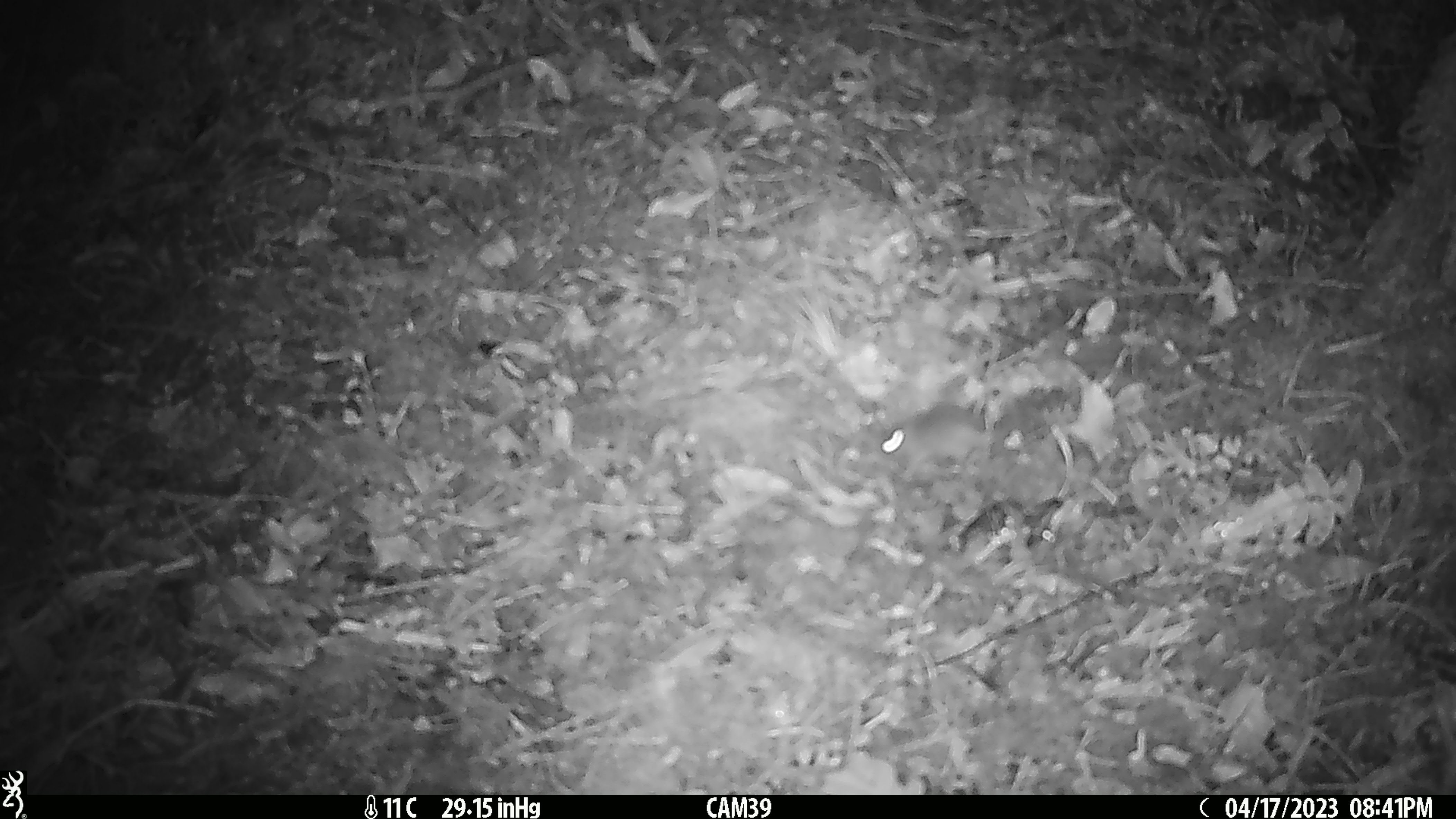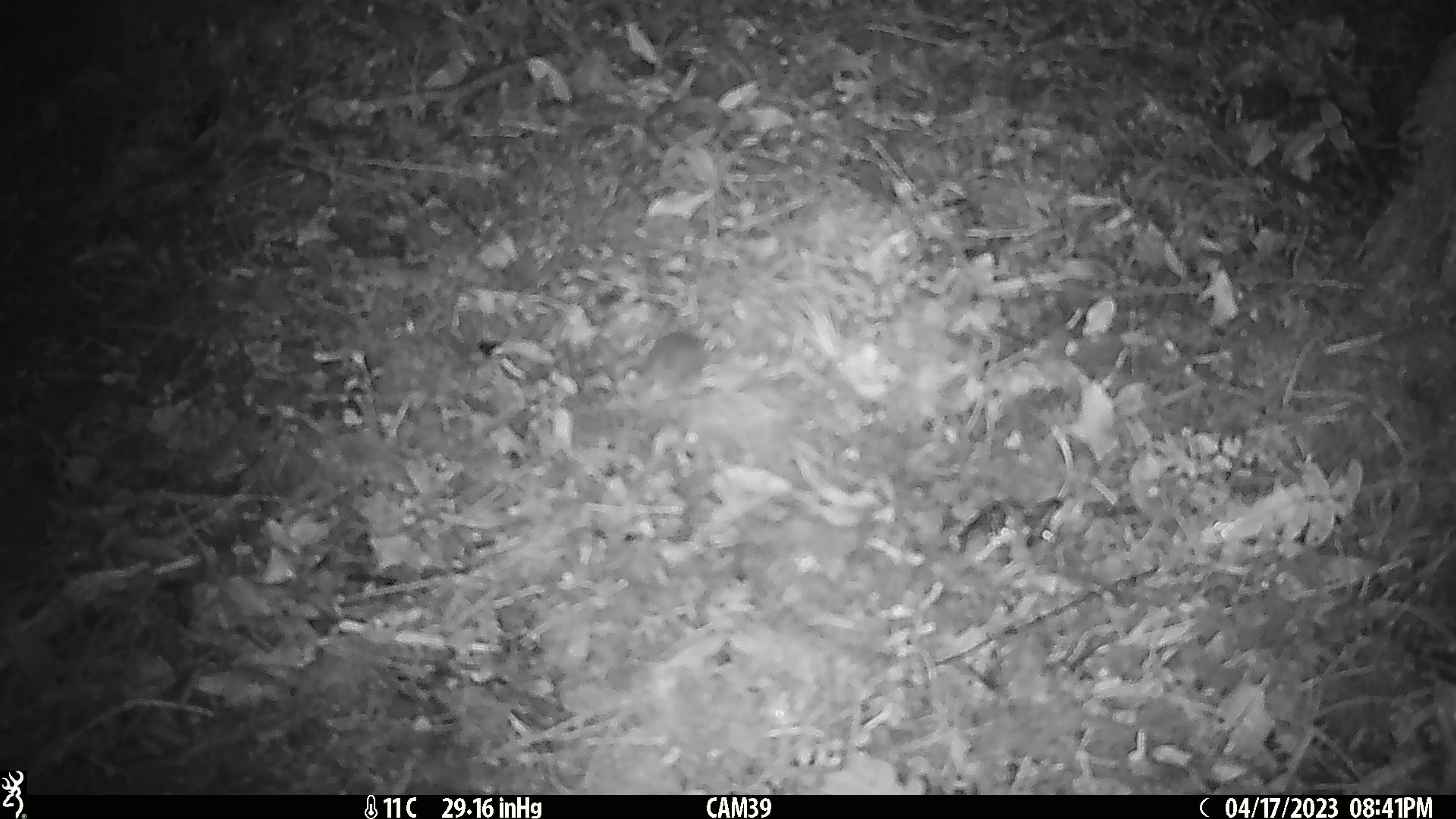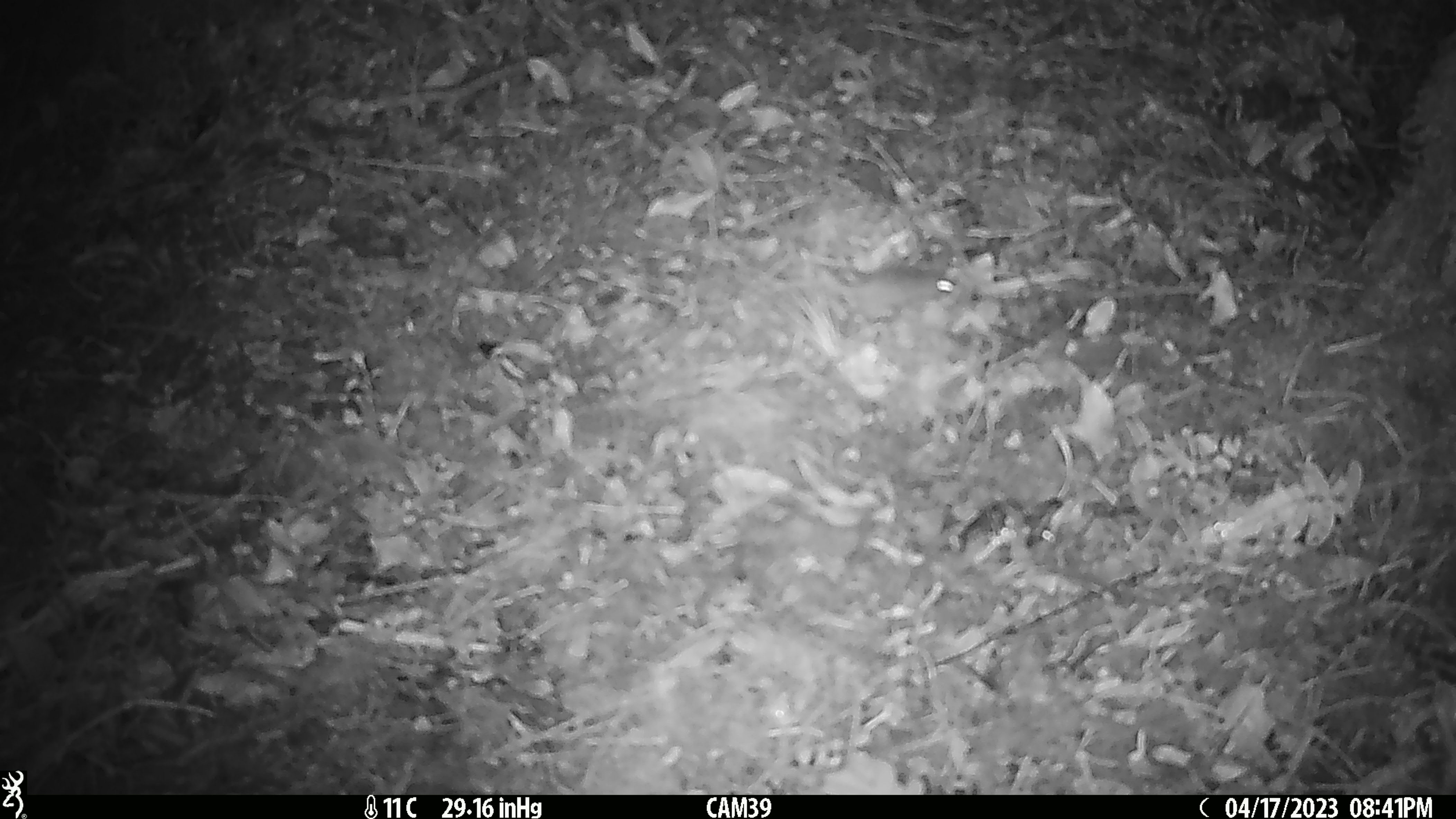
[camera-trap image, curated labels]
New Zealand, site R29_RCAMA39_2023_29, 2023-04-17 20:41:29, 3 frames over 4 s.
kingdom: Animalia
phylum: Chordata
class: Mammalia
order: Rodentia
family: Muridae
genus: Mus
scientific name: Mus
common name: mouse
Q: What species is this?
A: Mouse (Mus).